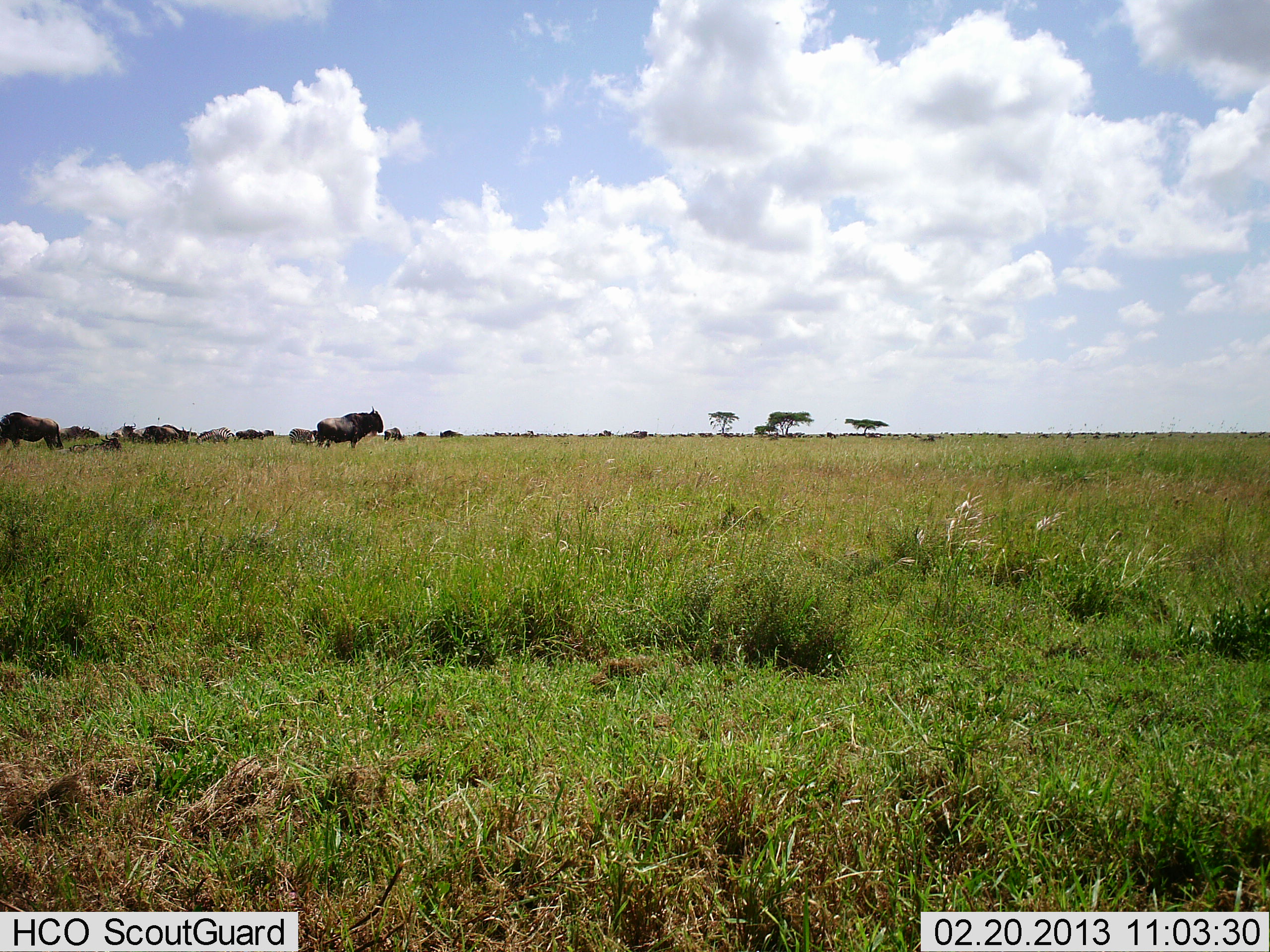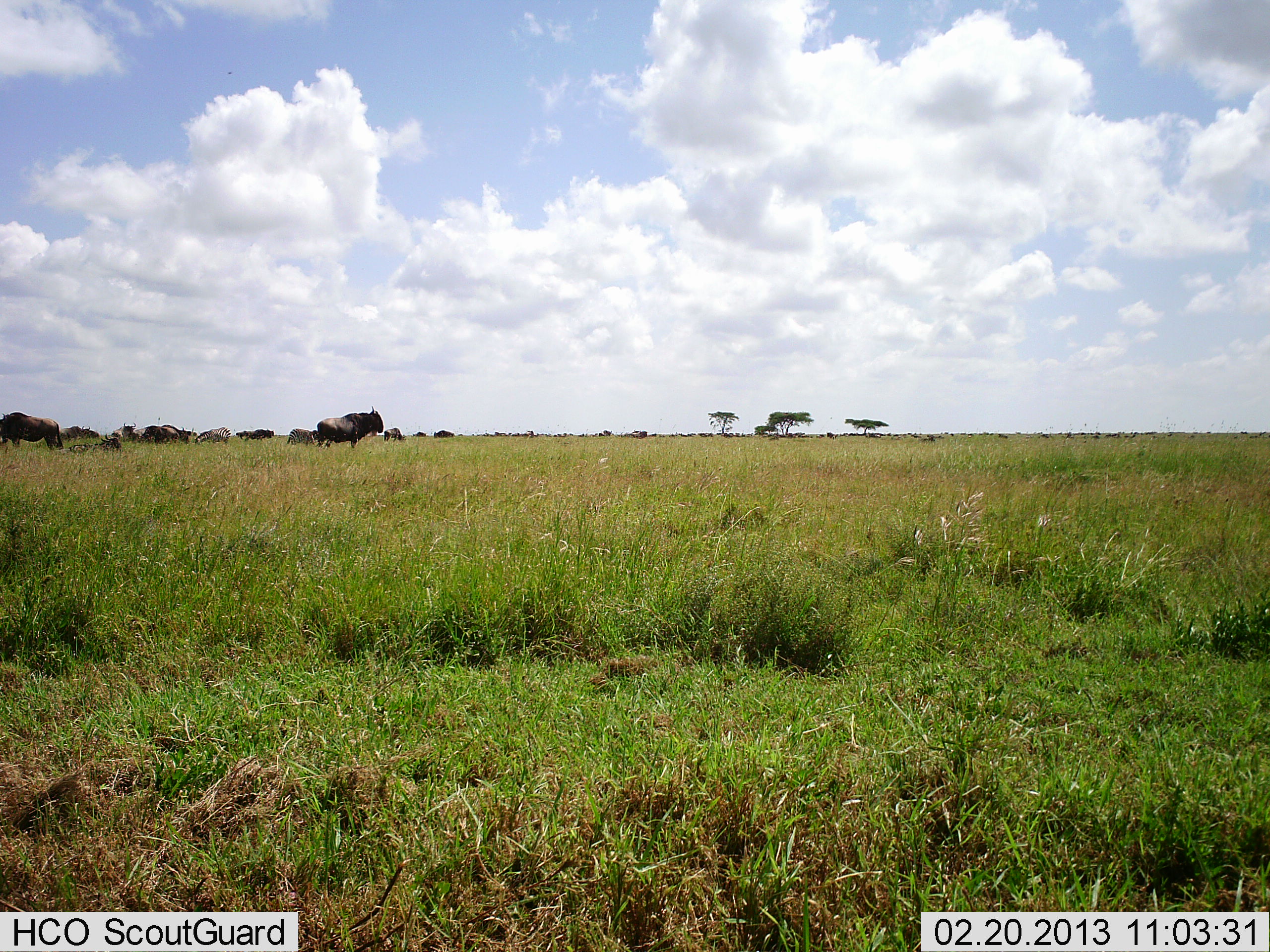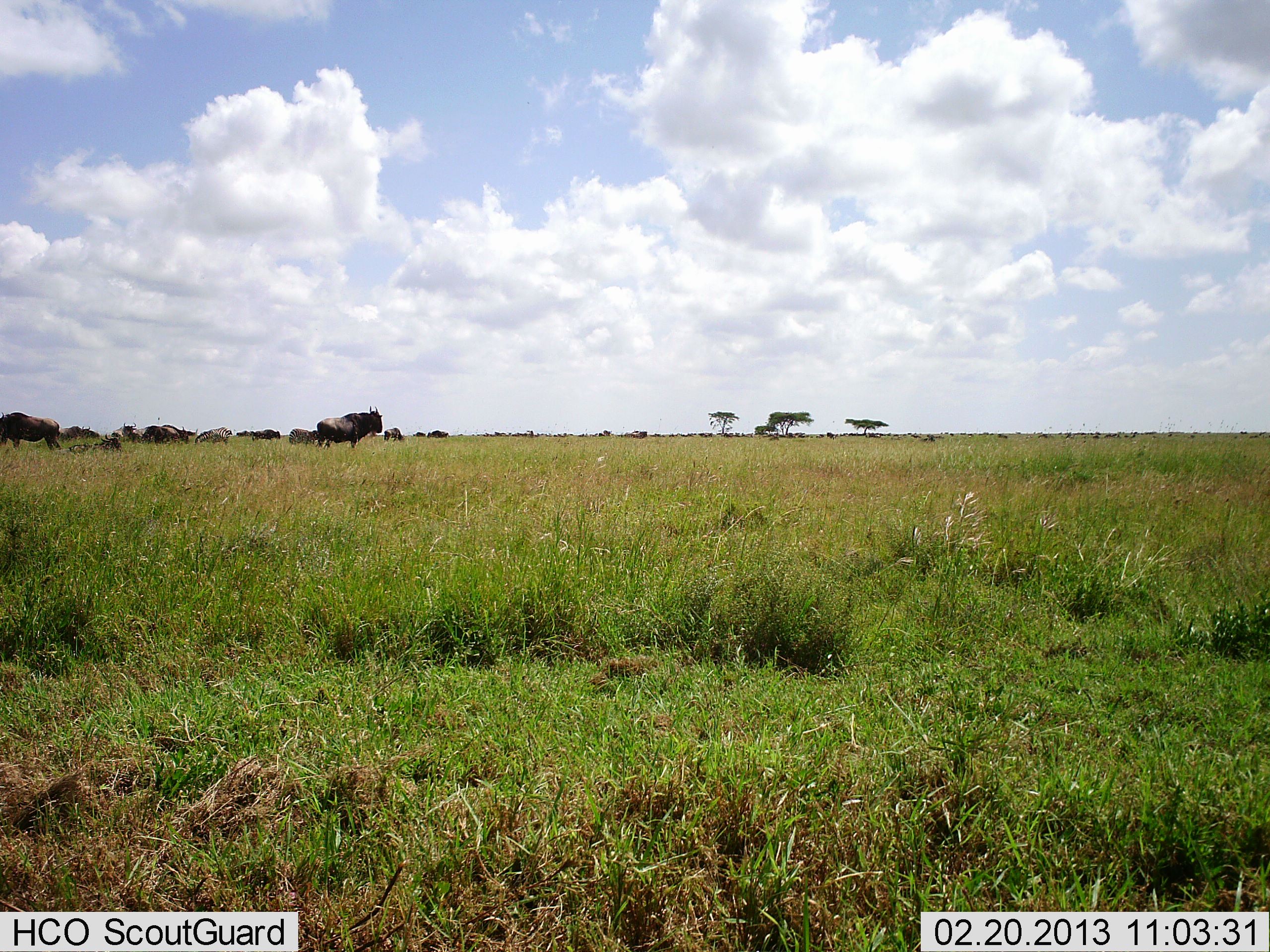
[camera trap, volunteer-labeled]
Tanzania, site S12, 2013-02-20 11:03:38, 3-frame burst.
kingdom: Animalia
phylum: Chordata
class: Mammalia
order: Artiodactyla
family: Bovidae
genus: Connochaetes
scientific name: Connochaetes taurinus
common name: blue wildebeest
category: wildebeest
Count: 11-50.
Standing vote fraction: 75%.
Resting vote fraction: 30%.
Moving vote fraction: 25%.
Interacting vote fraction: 0%.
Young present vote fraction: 0%.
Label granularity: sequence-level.